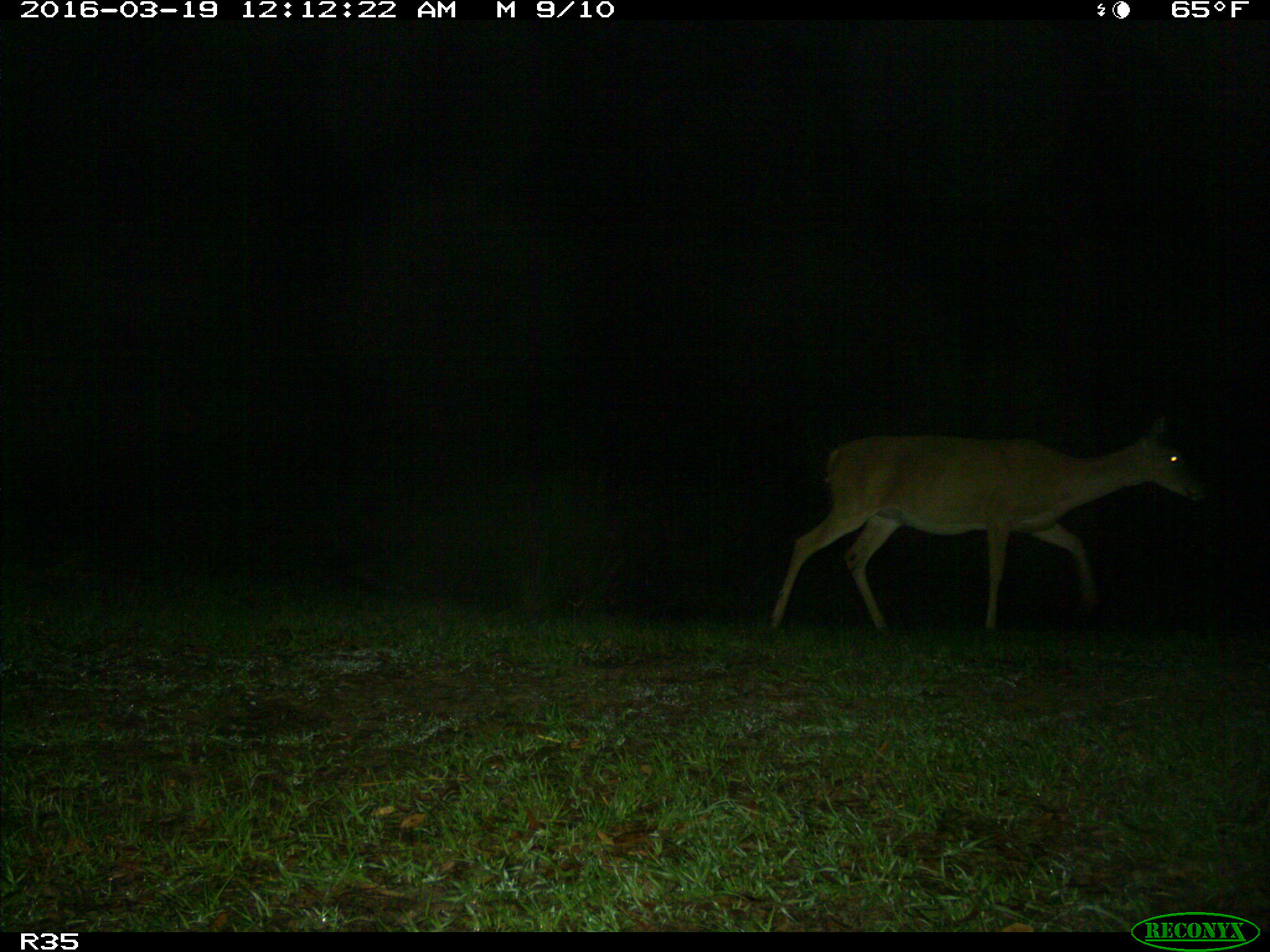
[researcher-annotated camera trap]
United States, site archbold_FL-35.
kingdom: Animalia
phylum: Chordata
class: Mammalia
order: Artiodactyla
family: Cervidae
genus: Odocoileus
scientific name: Odocoileus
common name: deer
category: unidentified deer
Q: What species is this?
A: Unidentified deer (deer) (Odocoileus).